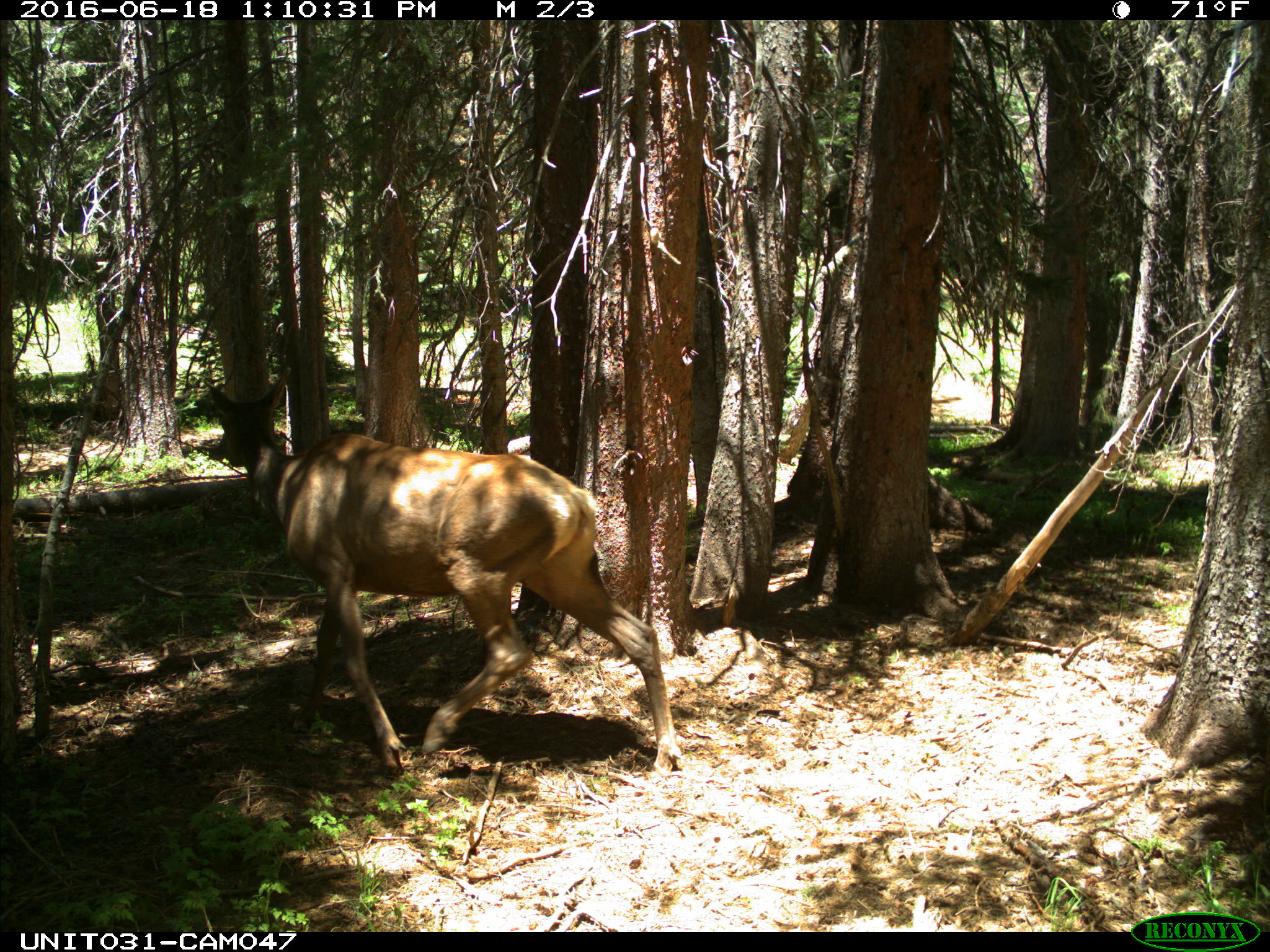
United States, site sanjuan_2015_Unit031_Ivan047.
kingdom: Animalia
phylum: Chordata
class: Mammalia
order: Artiodactyla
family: Cervidae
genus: Cervus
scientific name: Cervus elaphus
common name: red deer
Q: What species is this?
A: Cervus elaphus (red deer).